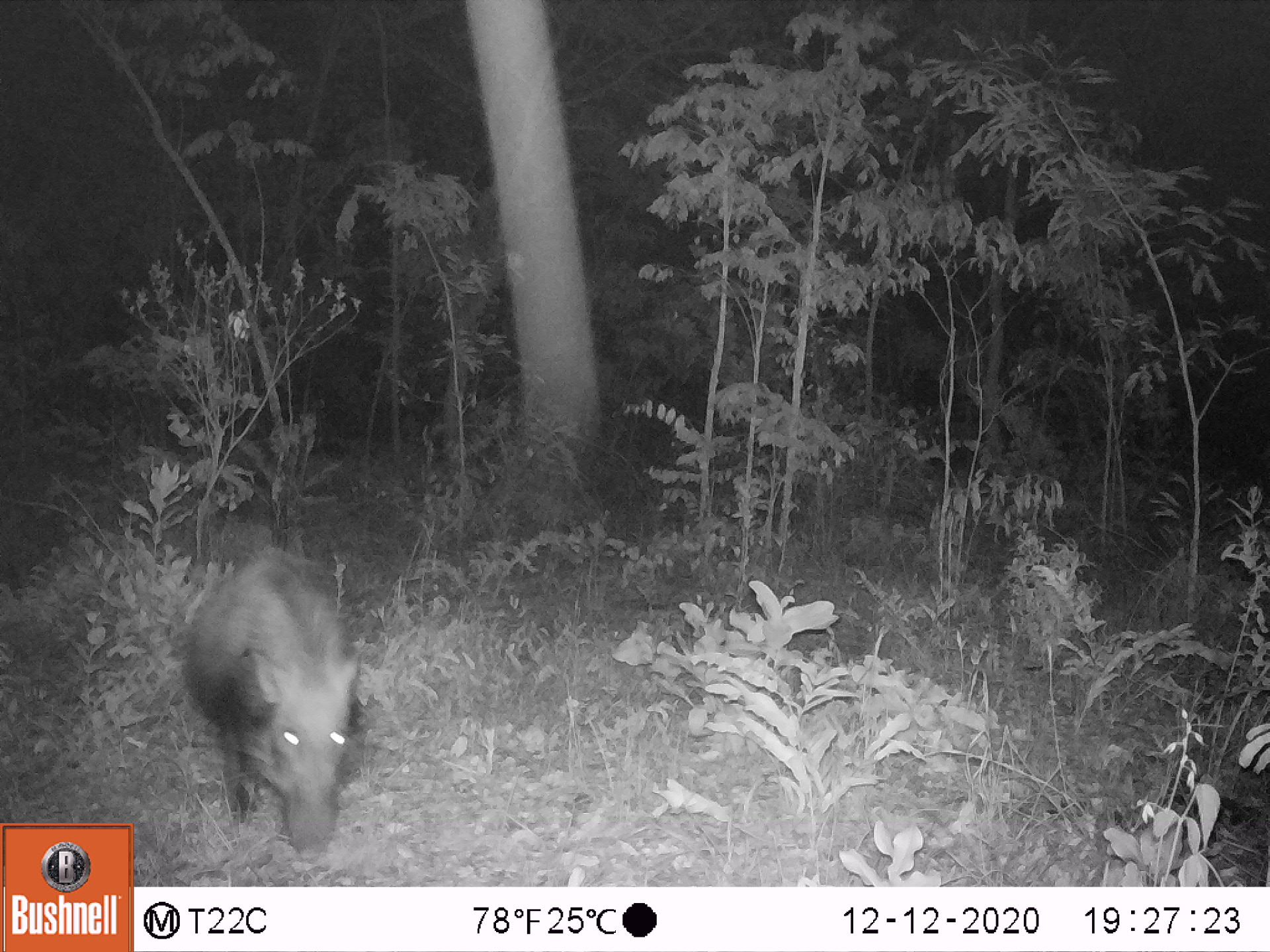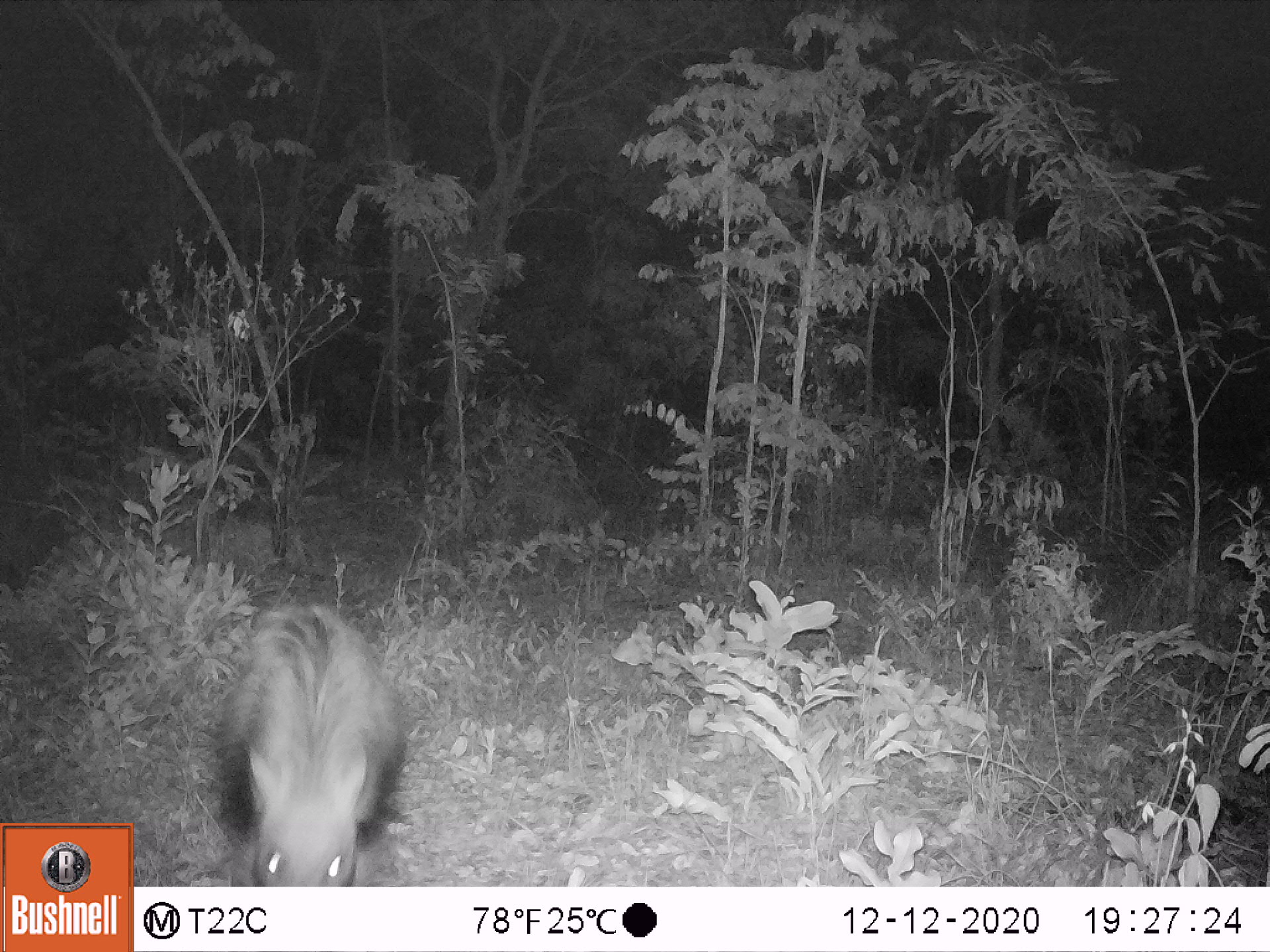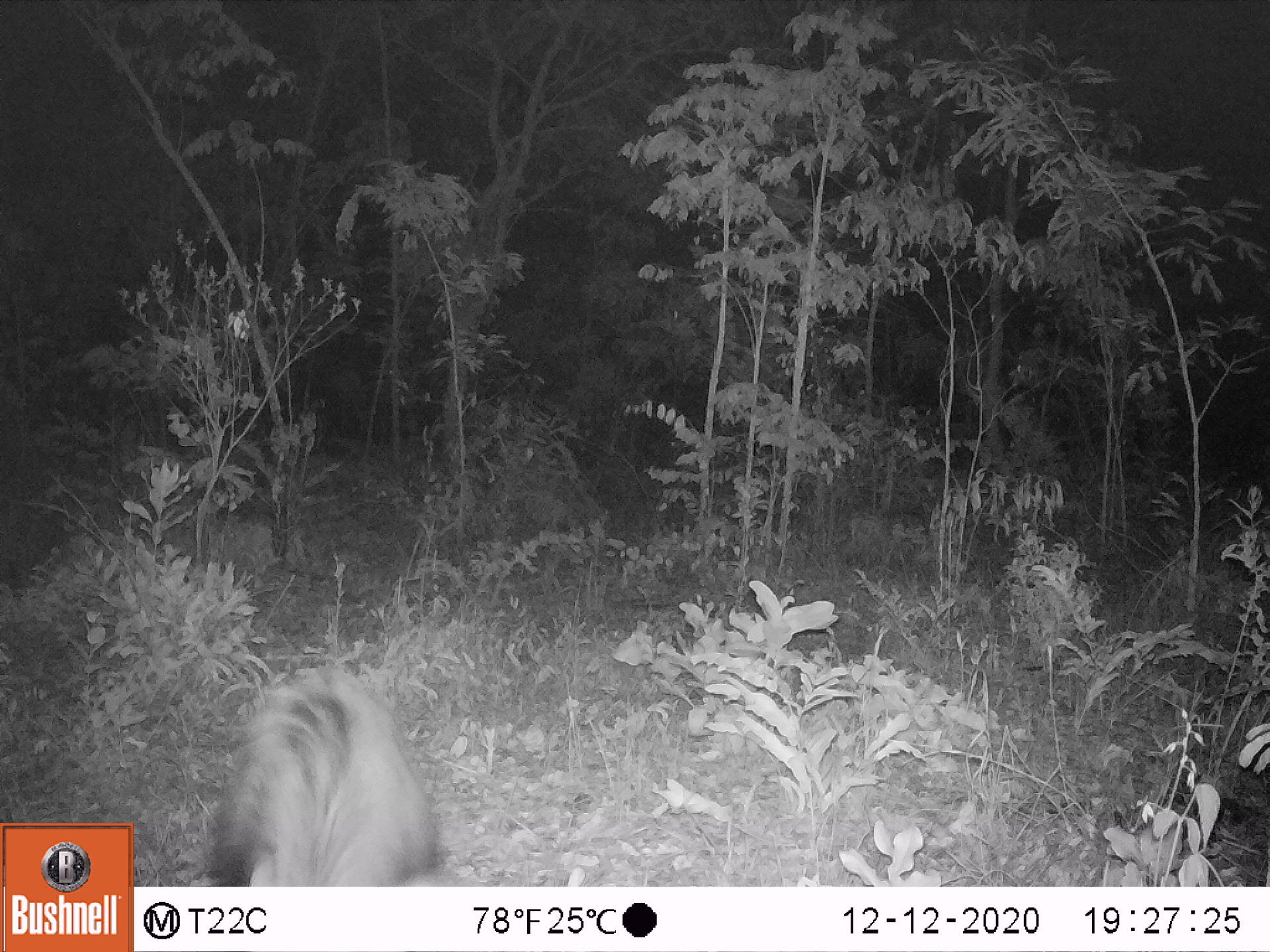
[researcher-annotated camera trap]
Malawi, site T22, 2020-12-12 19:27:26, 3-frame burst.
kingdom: Animalia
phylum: Chordata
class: Mammalia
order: Artiodactyla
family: Suidae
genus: Potamochoerus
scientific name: Potamochoerus larvatus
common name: bushpig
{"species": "bushpig (Potamochoerus larvatus)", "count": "1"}